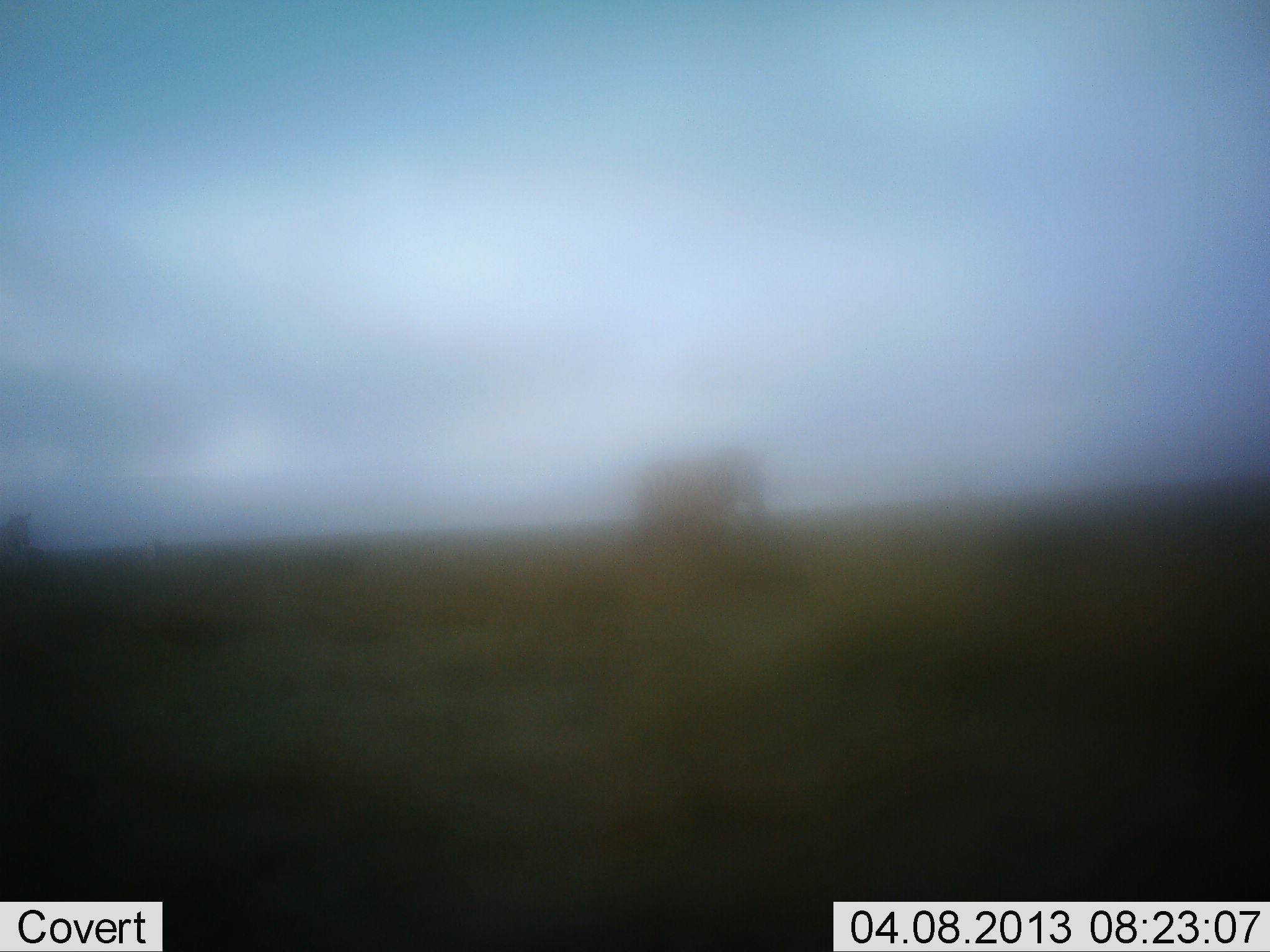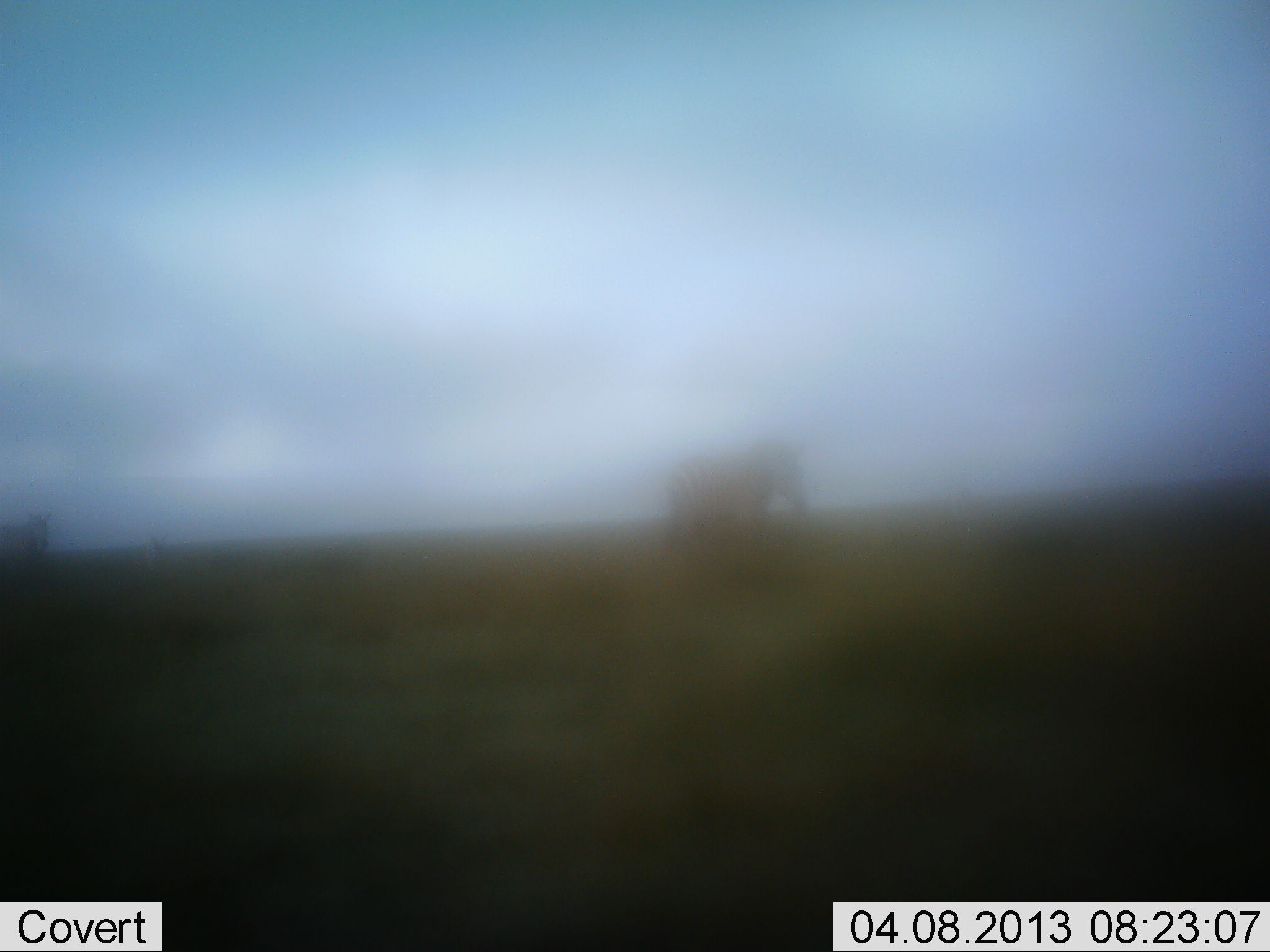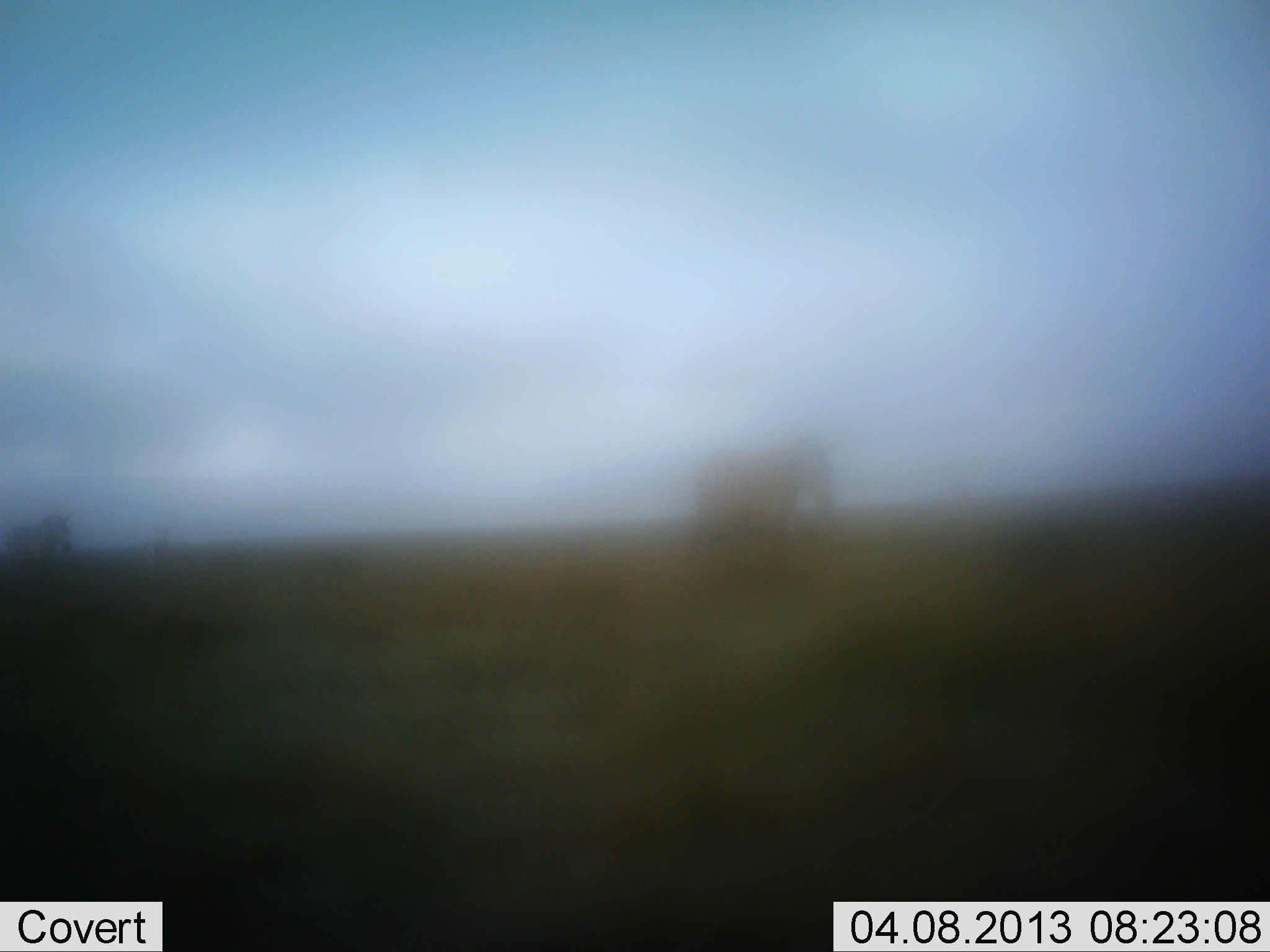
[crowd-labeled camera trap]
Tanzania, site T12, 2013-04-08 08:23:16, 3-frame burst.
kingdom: Animalia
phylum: Chordata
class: Mammalia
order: Perissodactyla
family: Equidae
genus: Equus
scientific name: Equus quagga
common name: plains zebra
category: zebra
Zebra (plains zebra) (Equus quagga), count 2. Behavior (volunteer vote fractions): standing 13%, resting 0%, moving 87%, interacting 0%. Young present (vote fraction): 0%. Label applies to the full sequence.